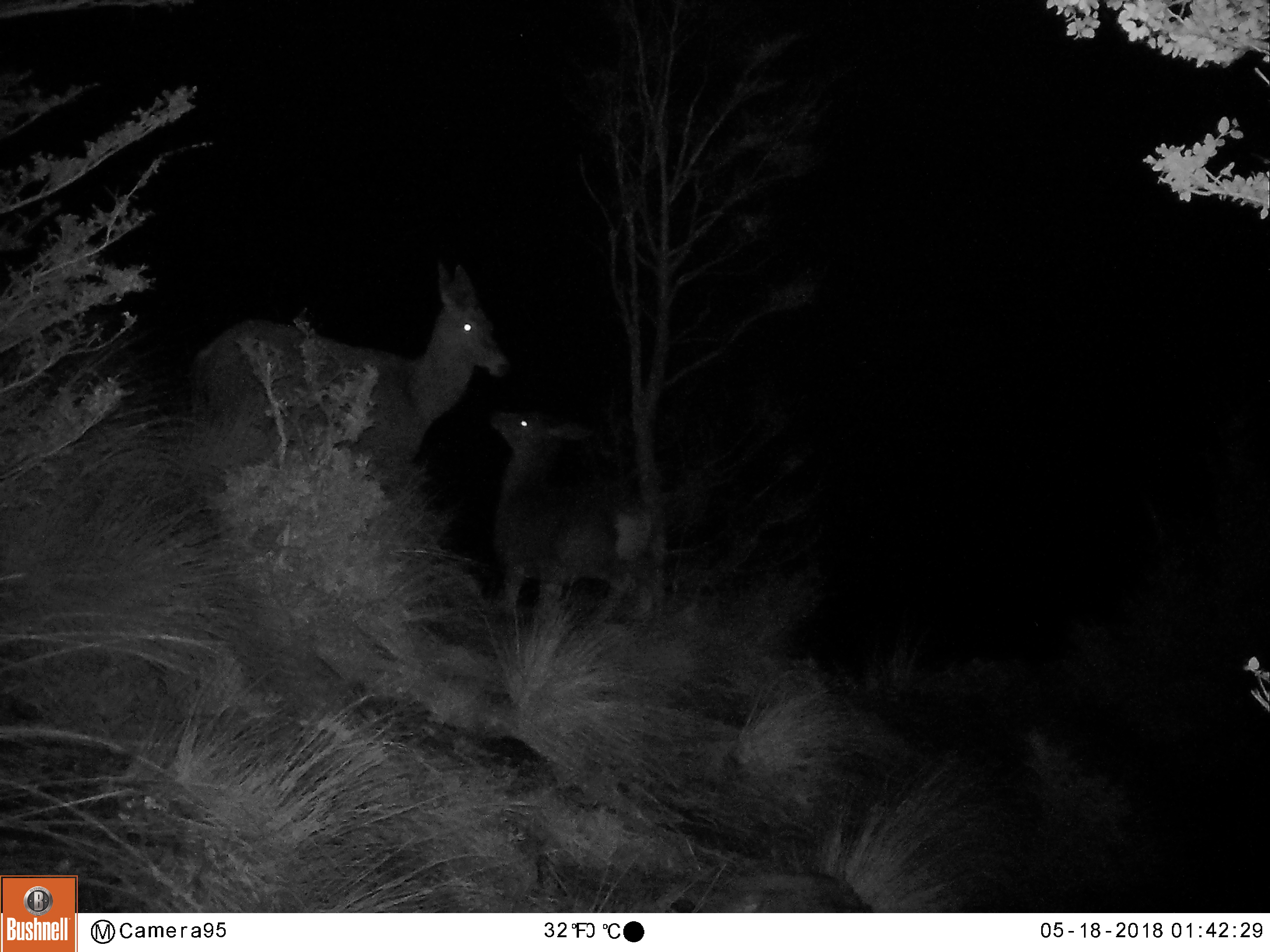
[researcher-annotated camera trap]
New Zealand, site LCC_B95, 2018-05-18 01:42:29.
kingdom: Animalia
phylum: Chordata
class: Mammalia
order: Artiodactyla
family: Cervidae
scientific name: Cervidae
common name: deer